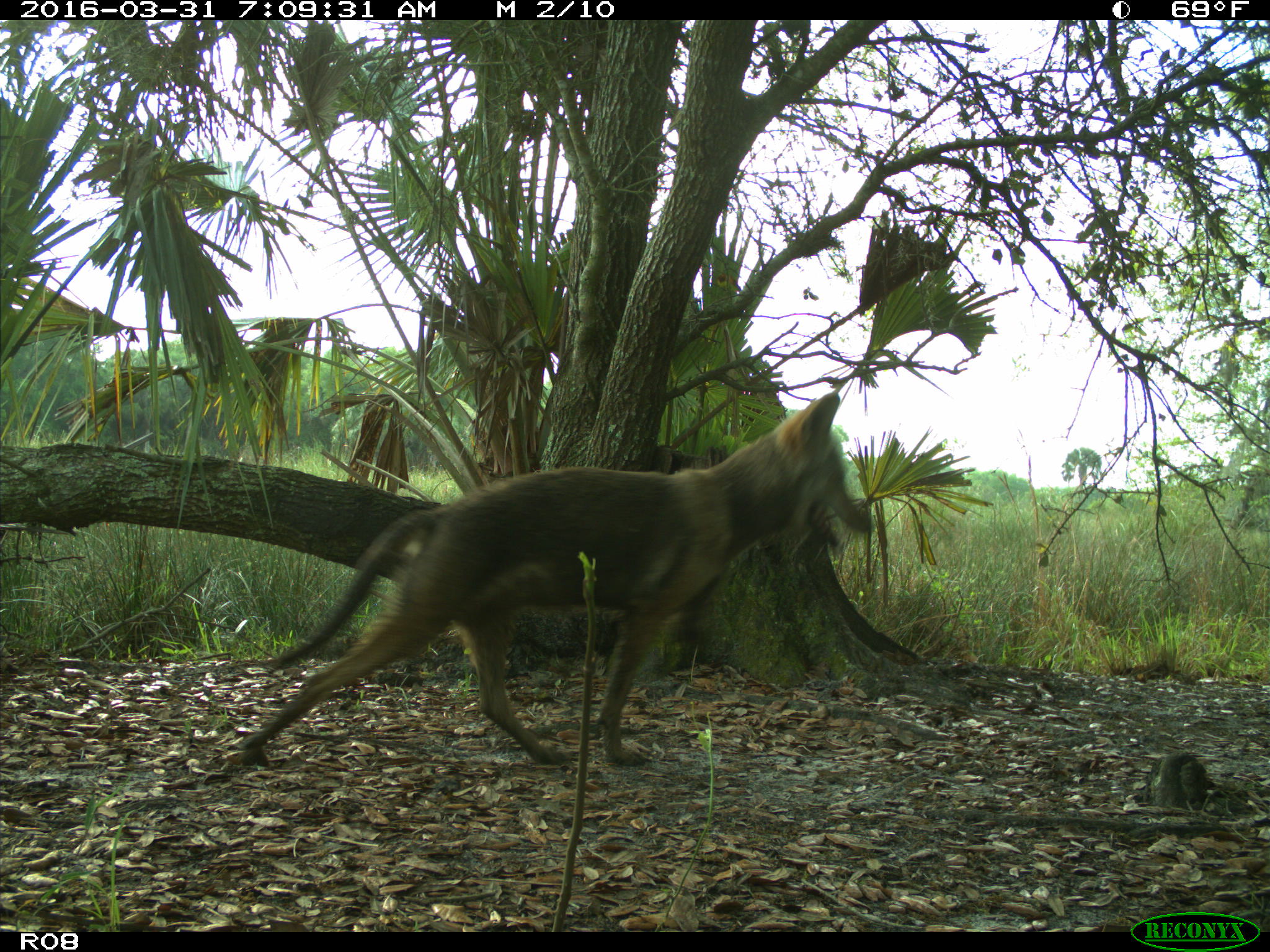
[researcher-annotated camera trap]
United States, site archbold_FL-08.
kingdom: Animalia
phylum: Chordata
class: Mammalia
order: Carnivora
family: Canidae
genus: Canis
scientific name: Canis latrans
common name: coyote